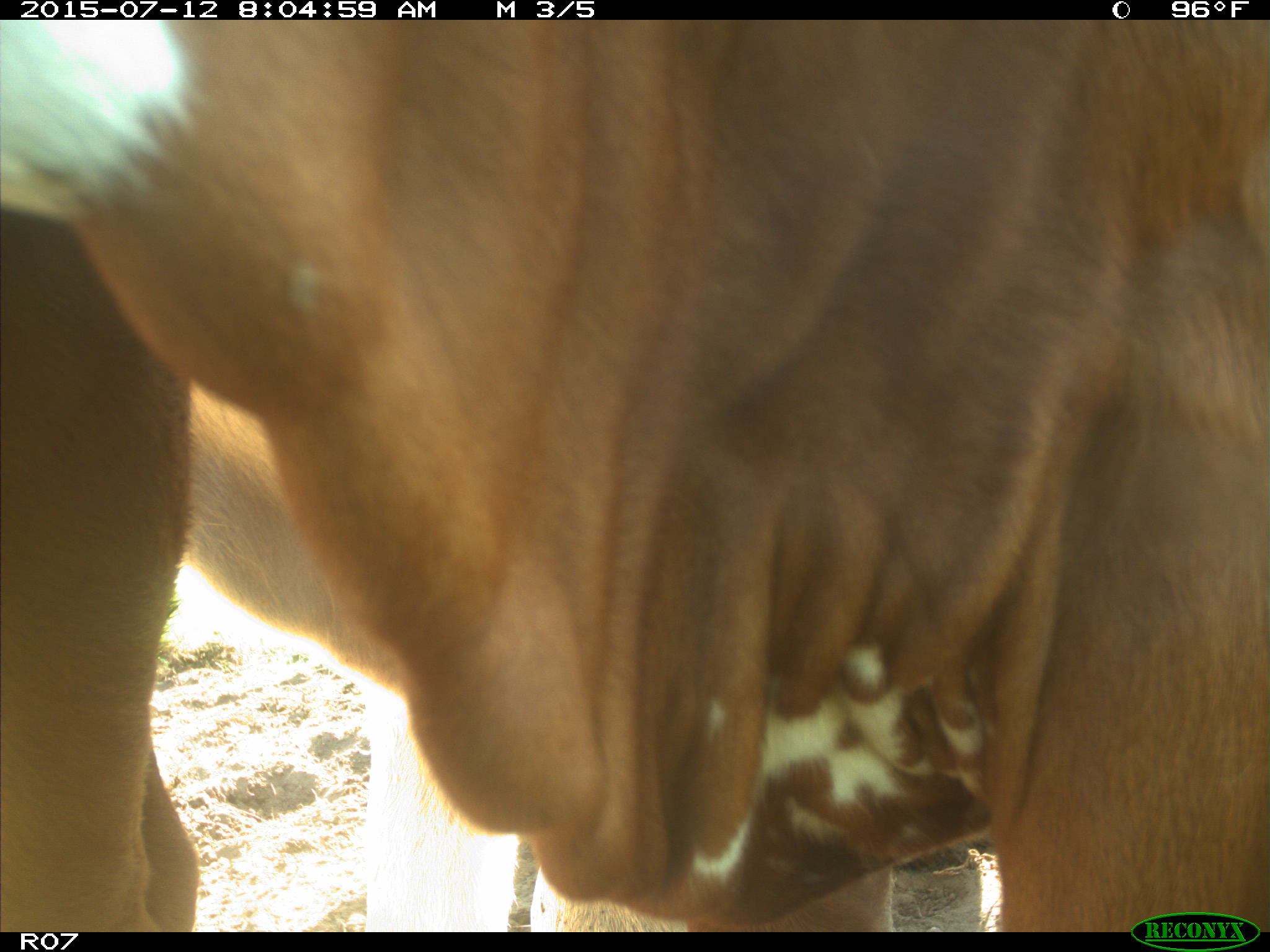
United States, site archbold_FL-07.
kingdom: Animalia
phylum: Chordata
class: Mammalia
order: Artiodactyla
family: Bovidae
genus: Bos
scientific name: Bos taurus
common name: domestic cow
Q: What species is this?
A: Bos taurus (domestic cow).